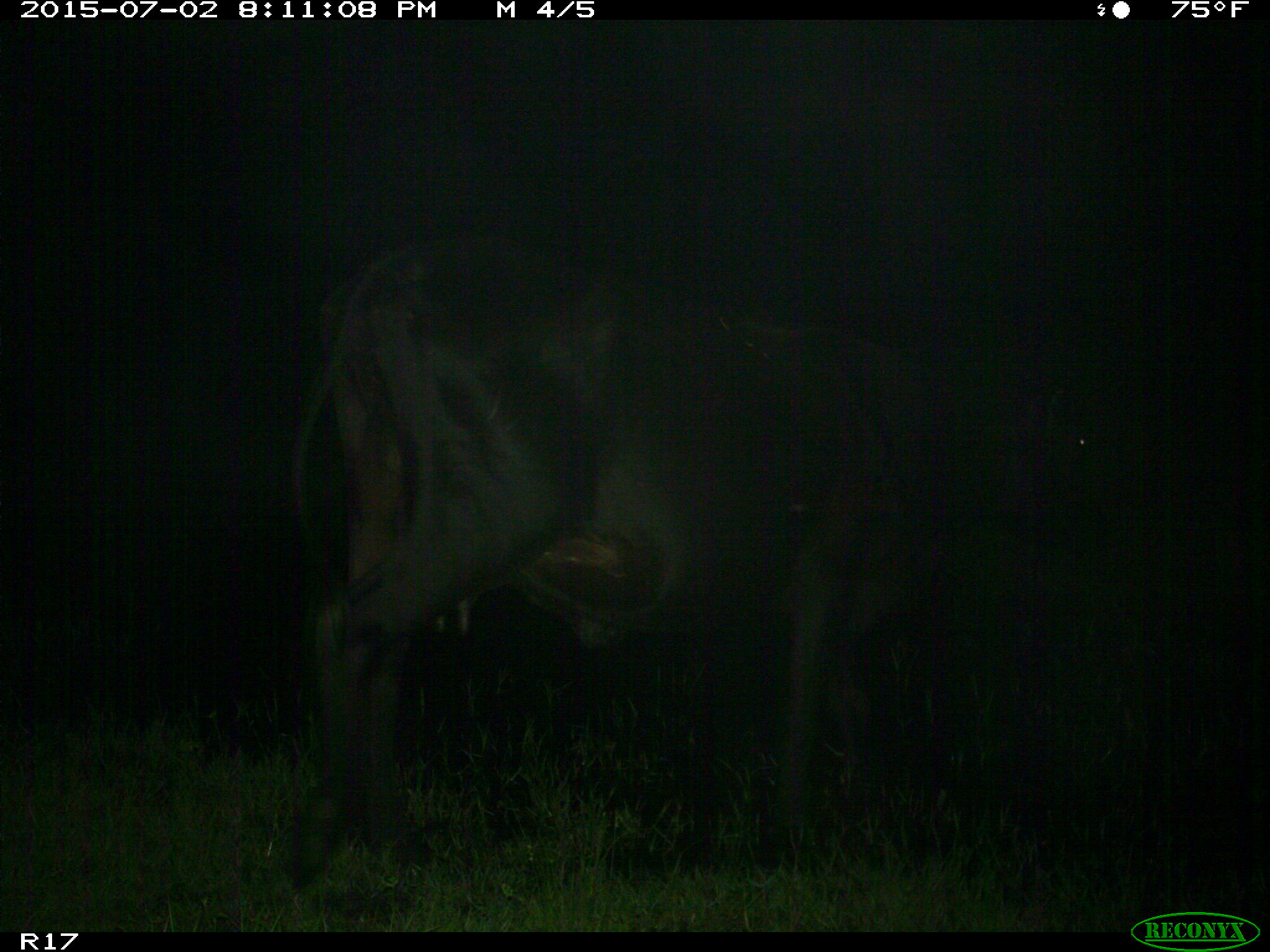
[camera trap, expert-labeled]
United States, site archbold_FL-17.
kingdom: Animalia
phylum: Chordata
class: Mammalia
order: Artiodactyla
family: Bovidae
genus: Bos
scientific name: Bos taurus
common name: domestic cow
Bos taurus (domestic cow).